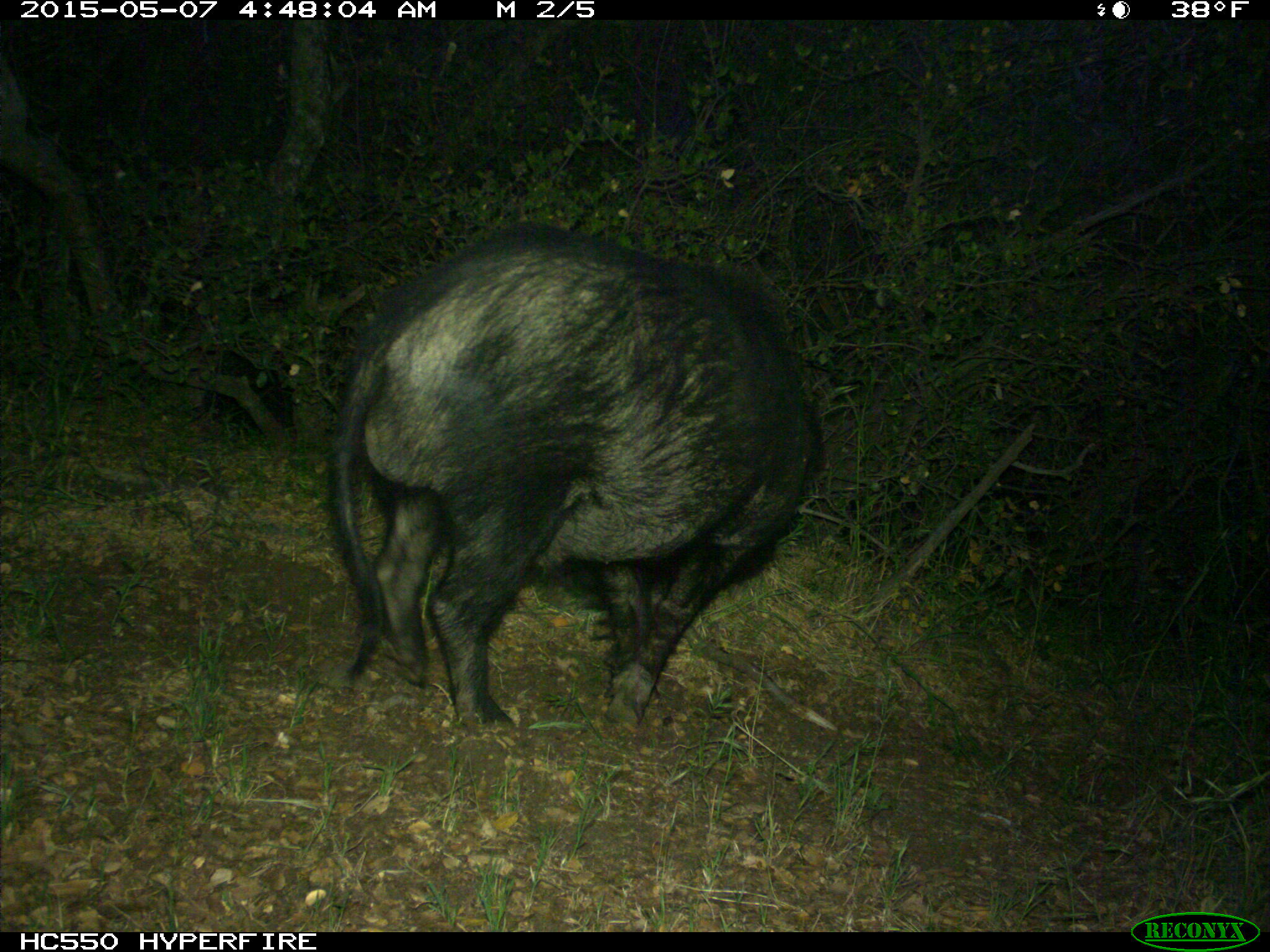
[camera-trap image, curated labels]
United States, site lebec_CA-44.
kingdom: Animalia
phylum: Chordata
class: Mammalia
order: Artiodactyla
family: Suidae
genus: Sus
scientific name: Sus scrofa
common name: wild boar